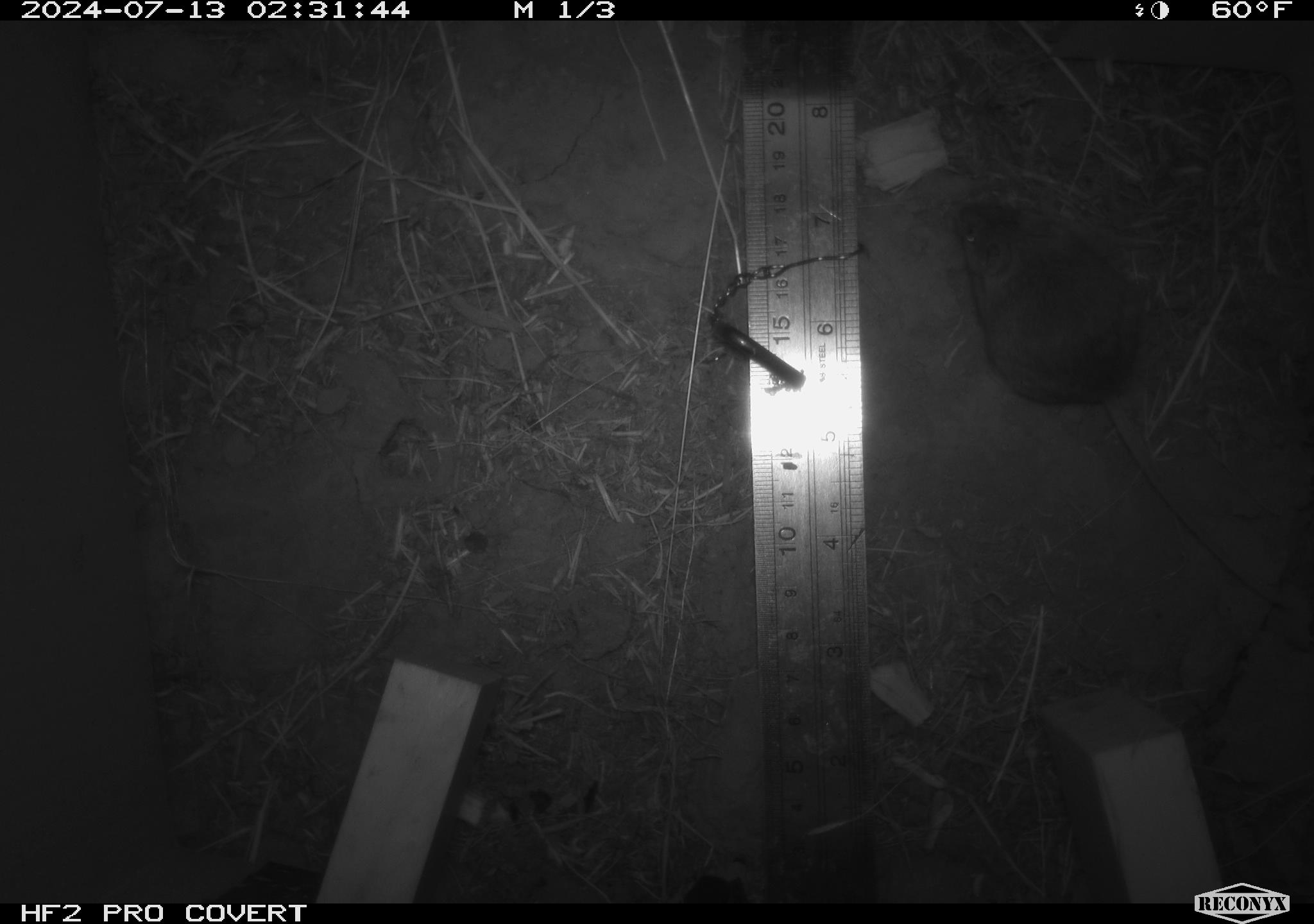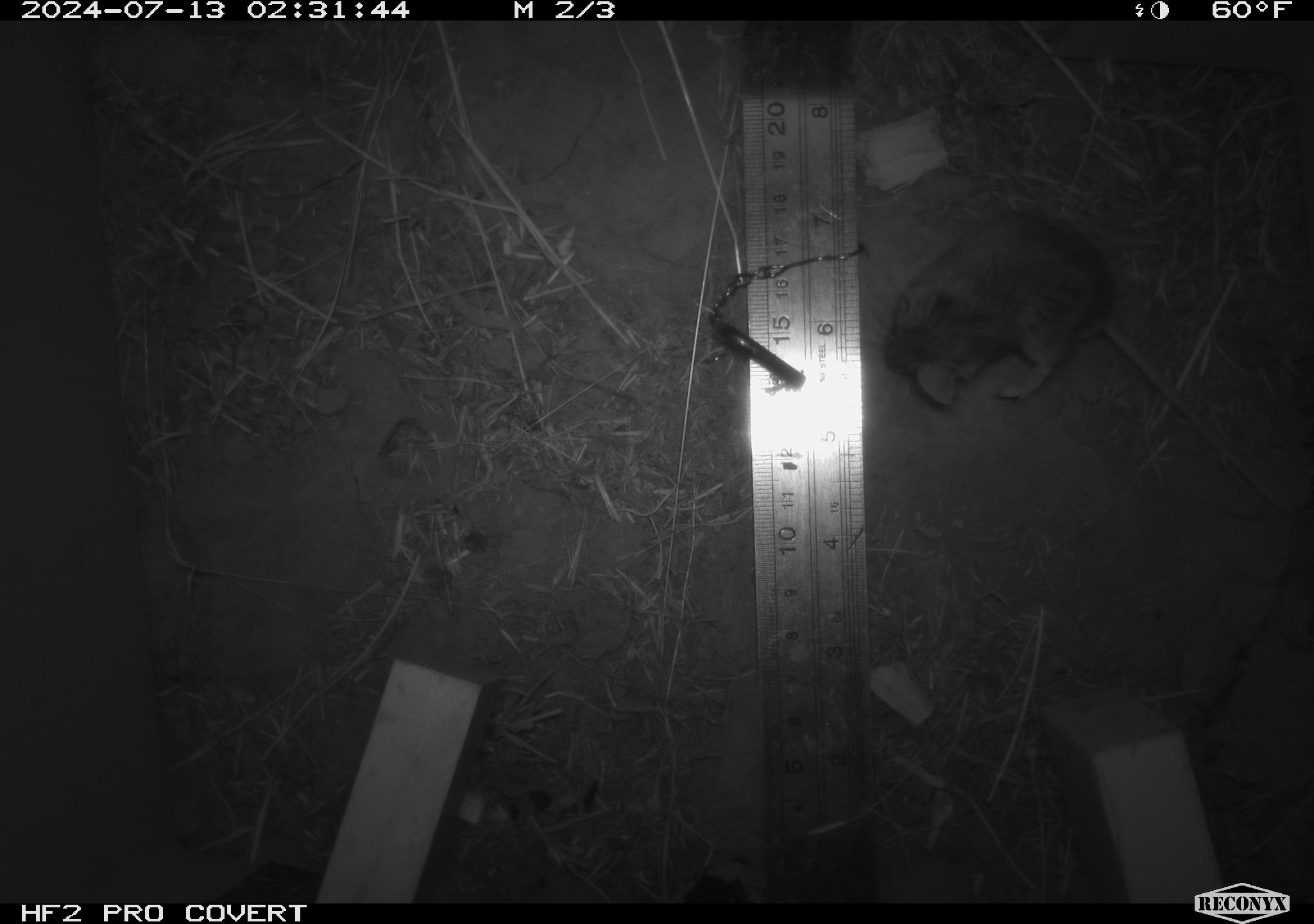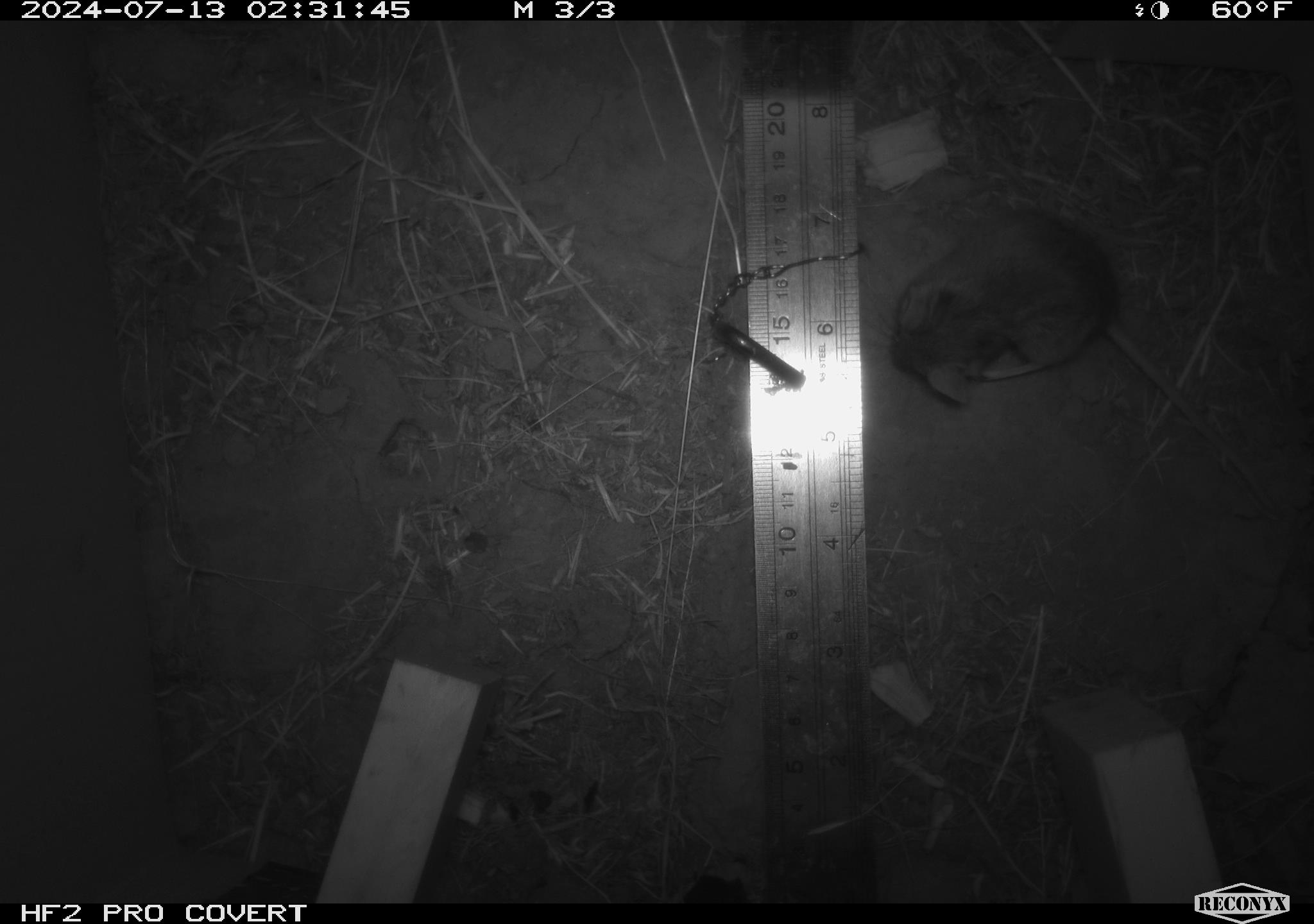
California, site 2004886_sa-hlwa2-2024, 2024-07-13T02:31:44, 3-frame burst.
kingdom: Animalia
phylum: Chordata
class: Mammalia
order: Rodentia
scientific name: Rodentia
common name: mouse species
Mouse species (Rodentia).